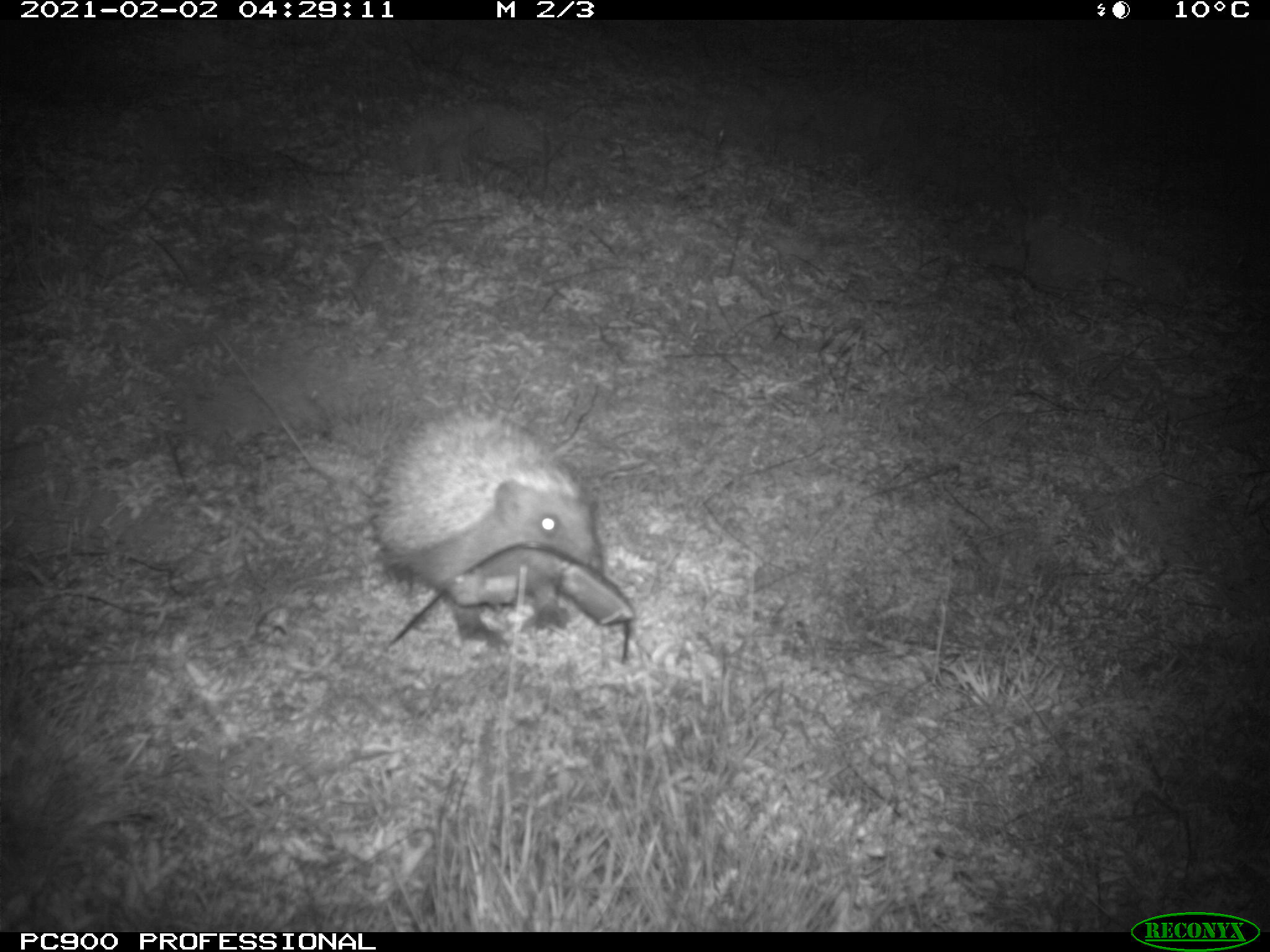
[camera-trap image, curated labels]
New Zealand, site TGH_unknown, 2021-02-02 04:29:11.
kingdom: Animalia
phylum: Chordata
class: Mammalia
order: Eulipotyphla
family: Erinaceidae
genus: Erinaceus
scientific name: Erinaceus europaeus europaeus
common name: european hedgehog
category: hedgehog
Hedgehog (european hedgehog) (Erinaceus europaeus europaeus).